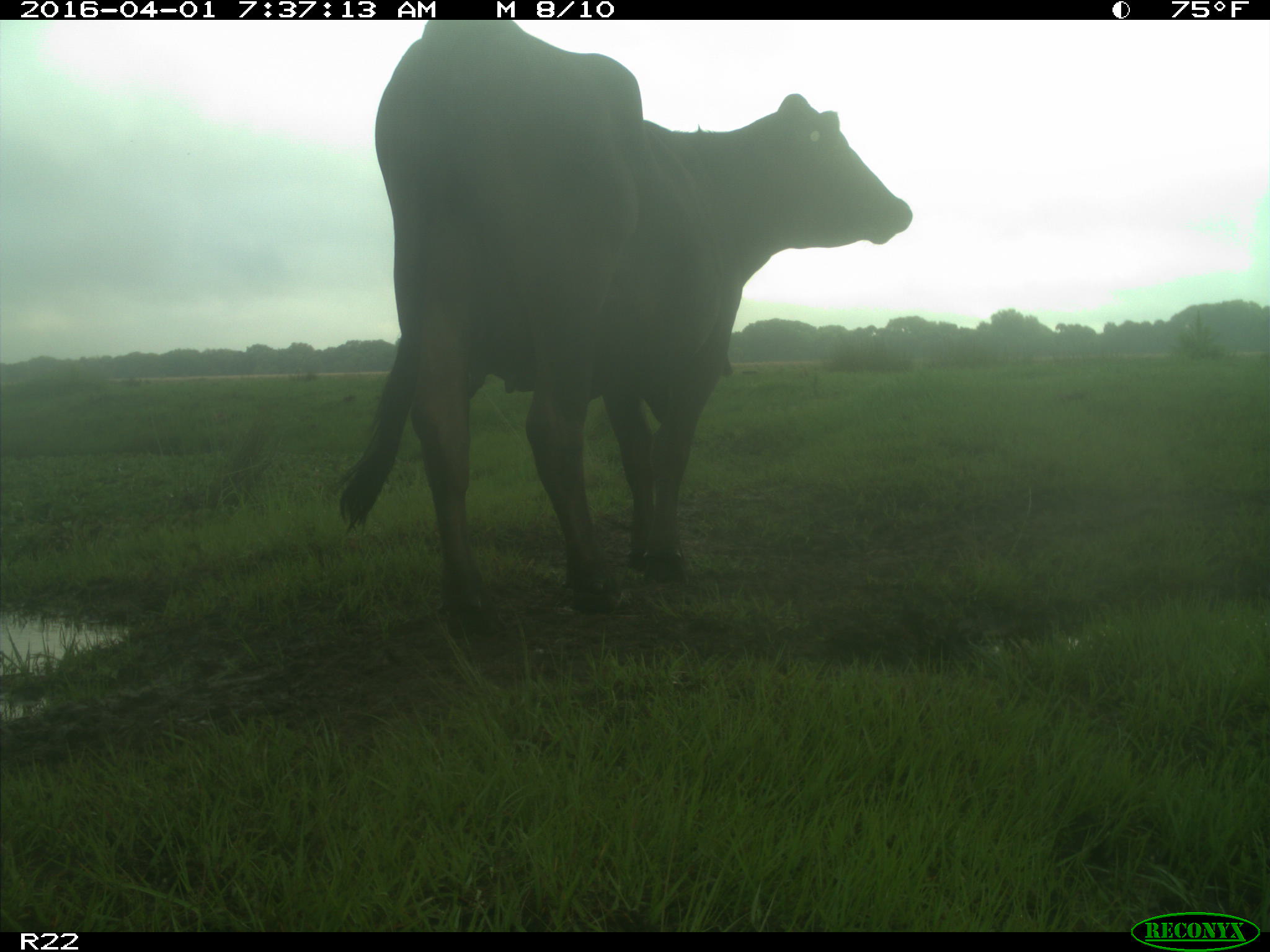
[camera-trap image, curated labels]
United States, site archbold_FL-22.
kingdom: Animalia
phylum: Chordata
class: Mammalia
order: Artiodactyla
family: Bovidae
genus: Bos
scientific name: Bos taurus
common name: domestic cow